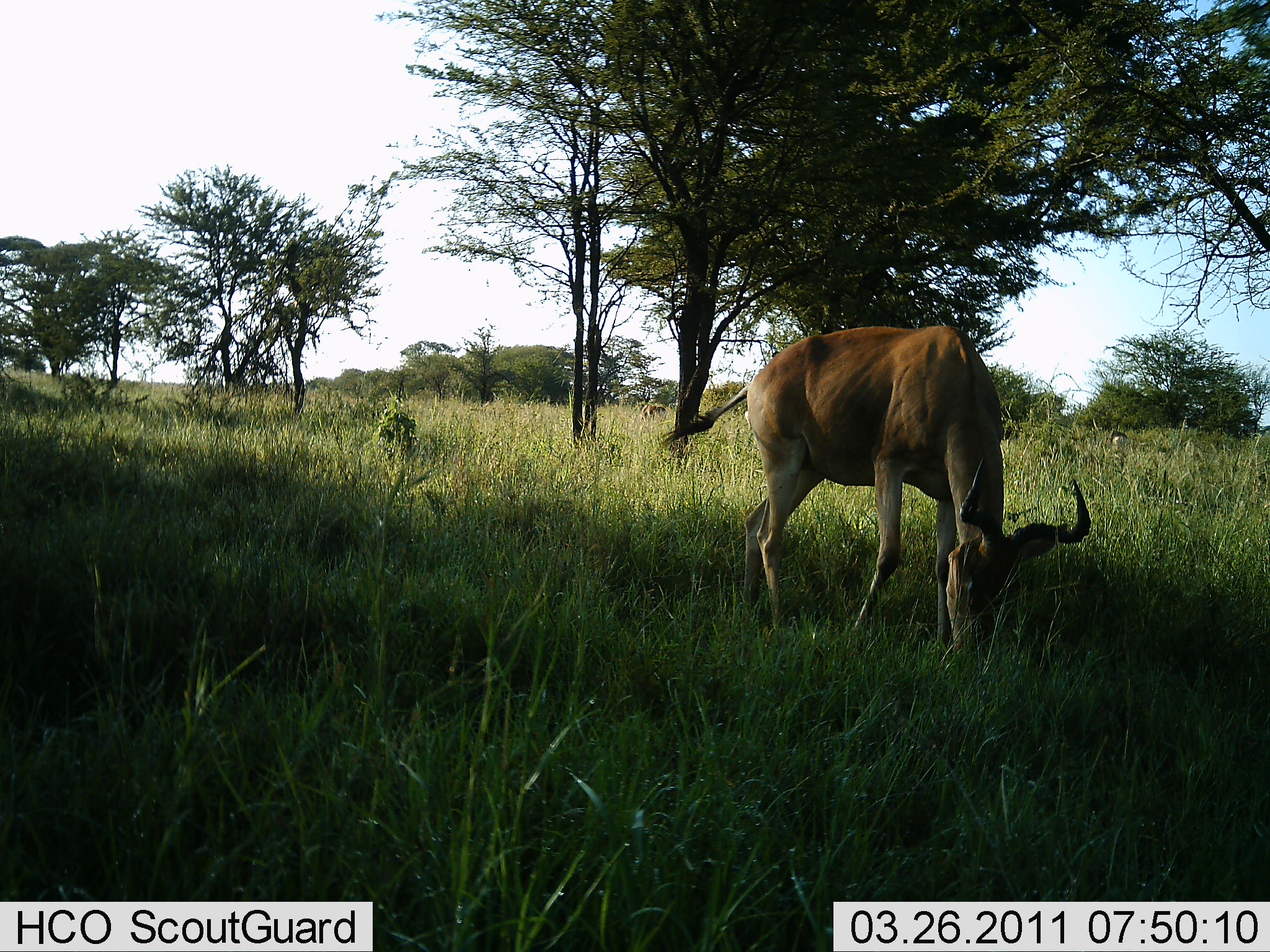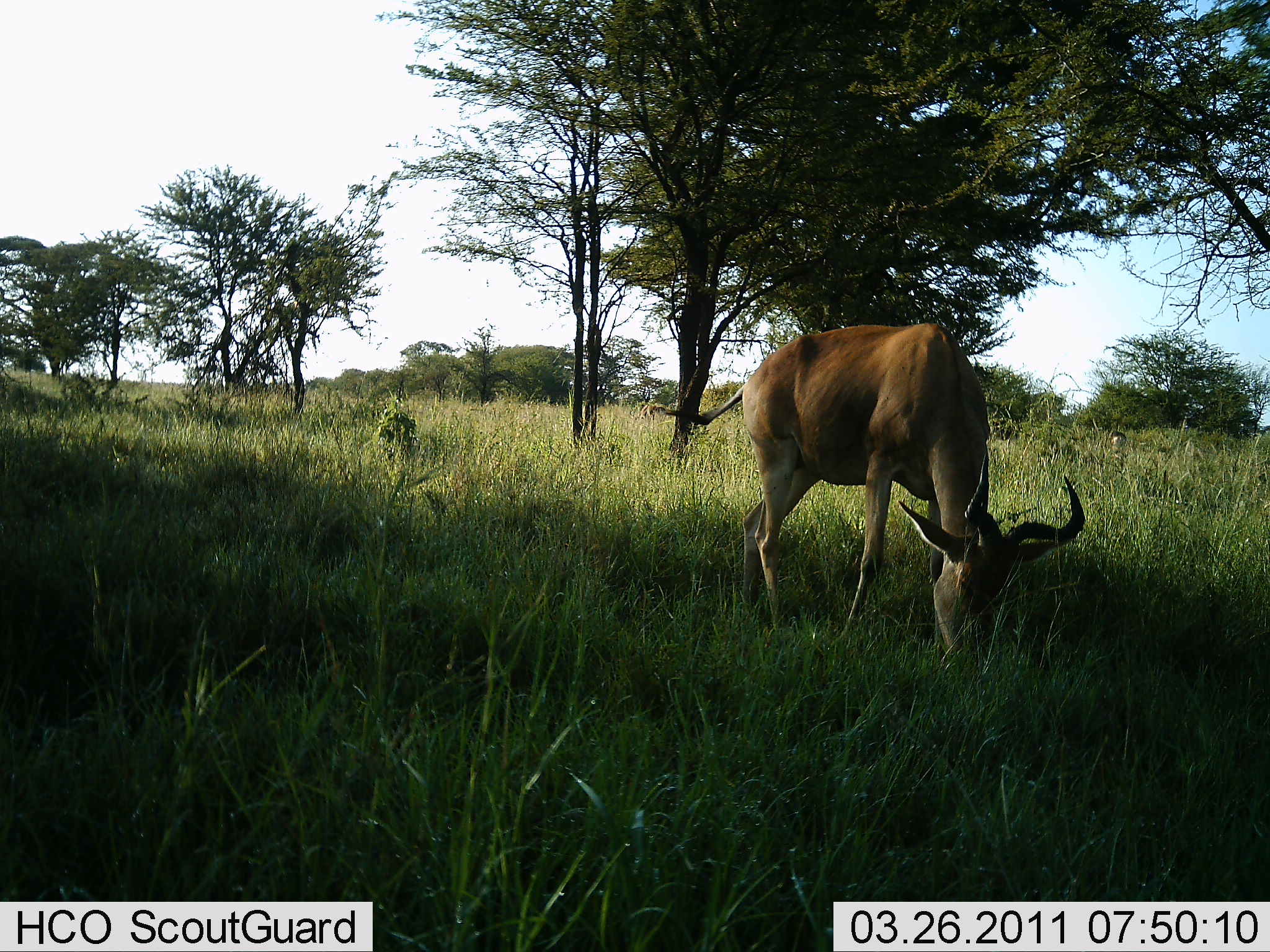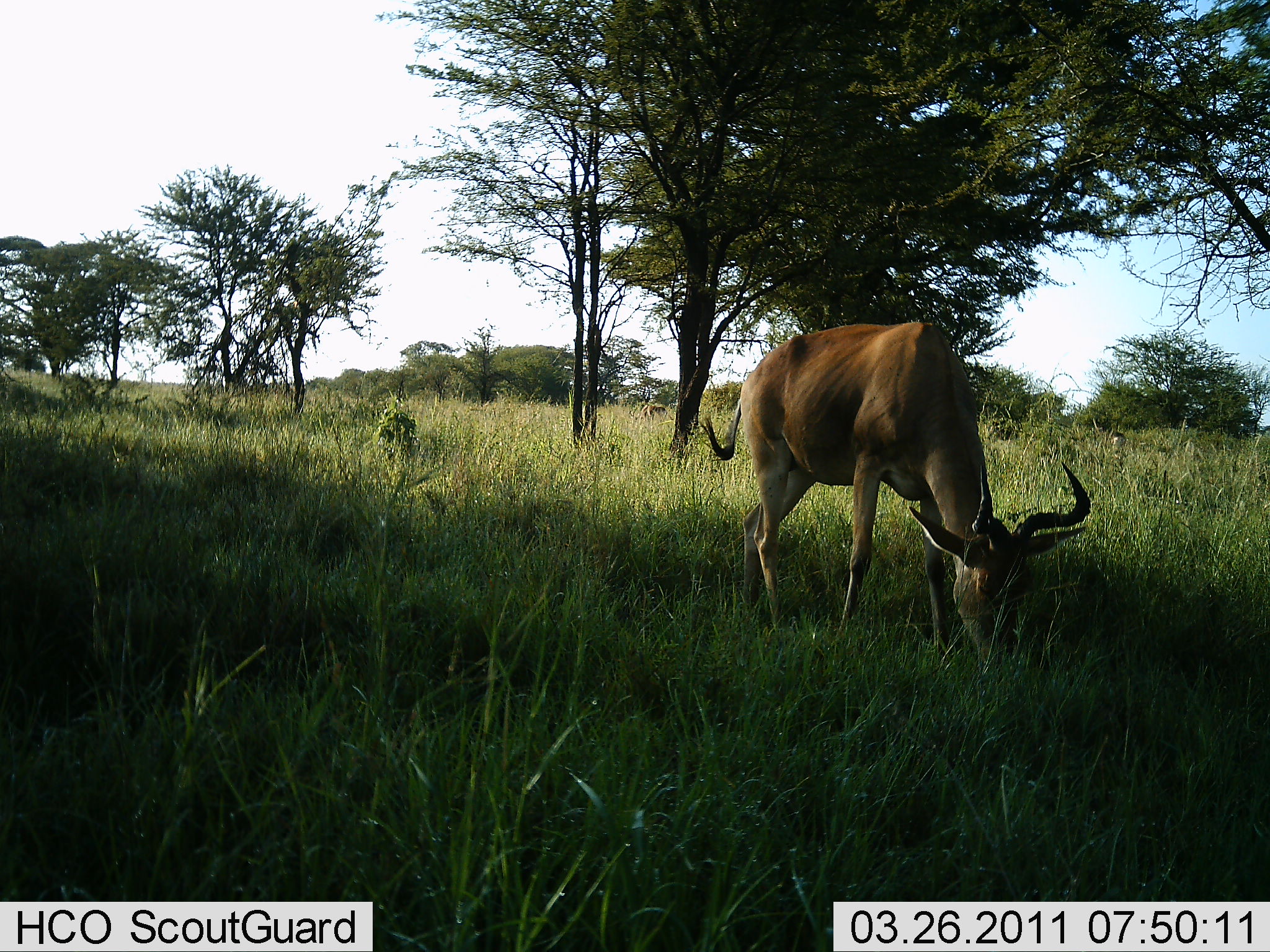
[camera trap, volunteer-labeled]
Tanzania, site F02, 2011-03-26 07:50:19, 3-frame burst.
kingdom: Animalia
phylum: Chordata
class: Mammalia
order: Artiodactyla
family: Bovidae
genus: Alcelaphus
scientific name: Alcelaphus buselaphus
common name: hartebeest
Hartebeest (Alcelaphus buselaphus), count 1. Behavior (volunteer vote fractions): standing 27%, resting 0%, moving 0%, interacting 0%. Young present (vote fraction): 0%. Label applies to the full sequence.